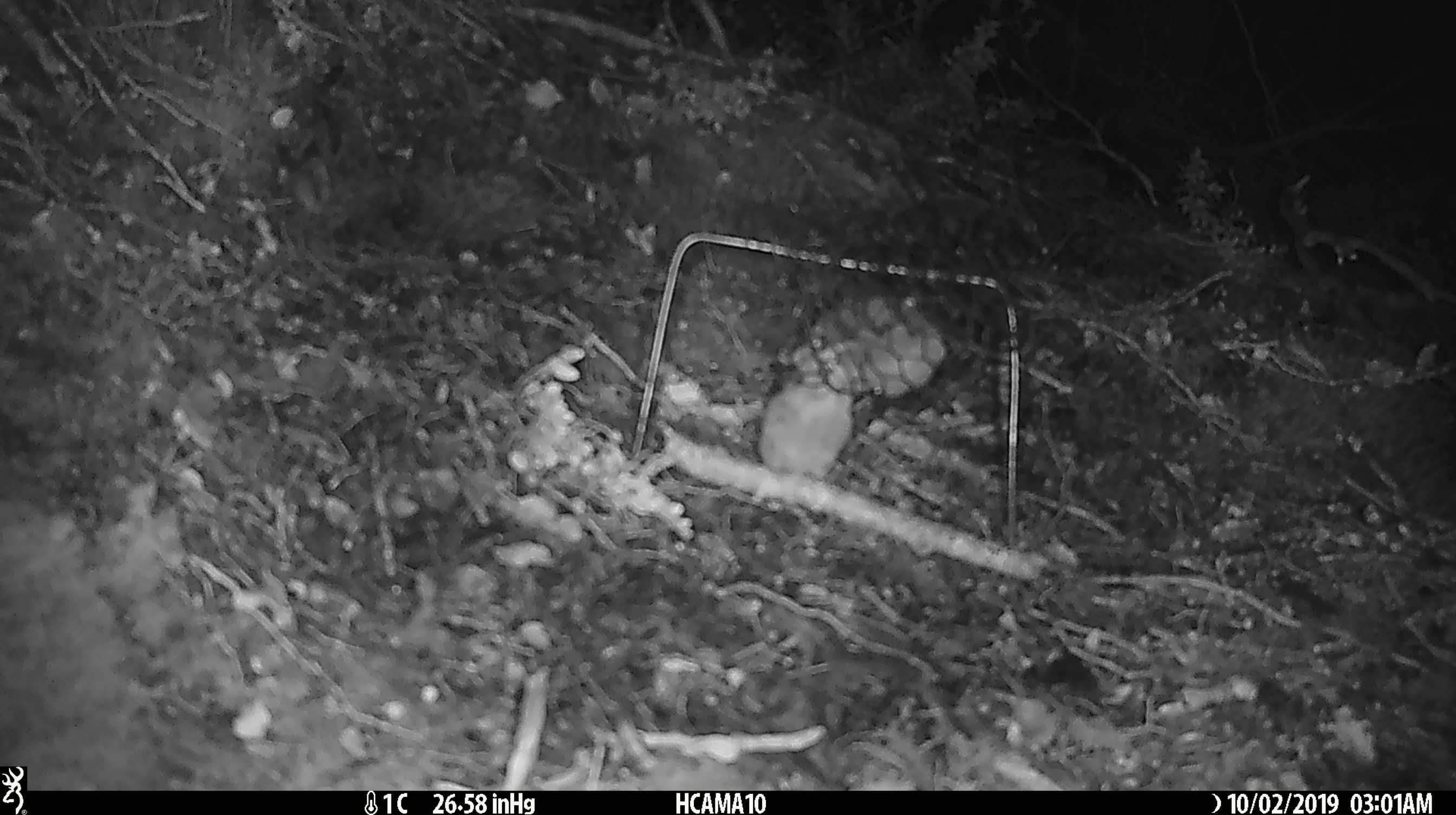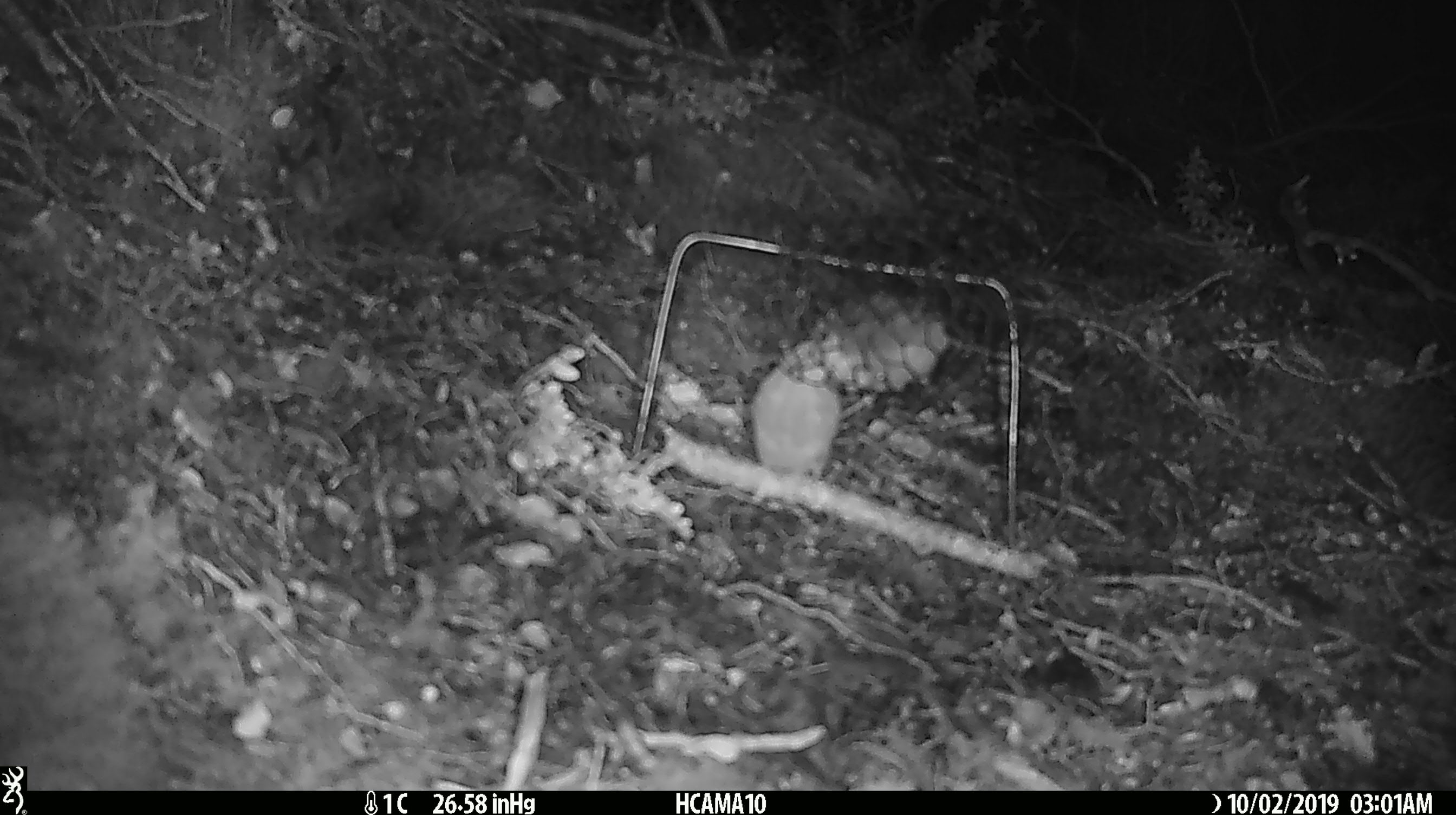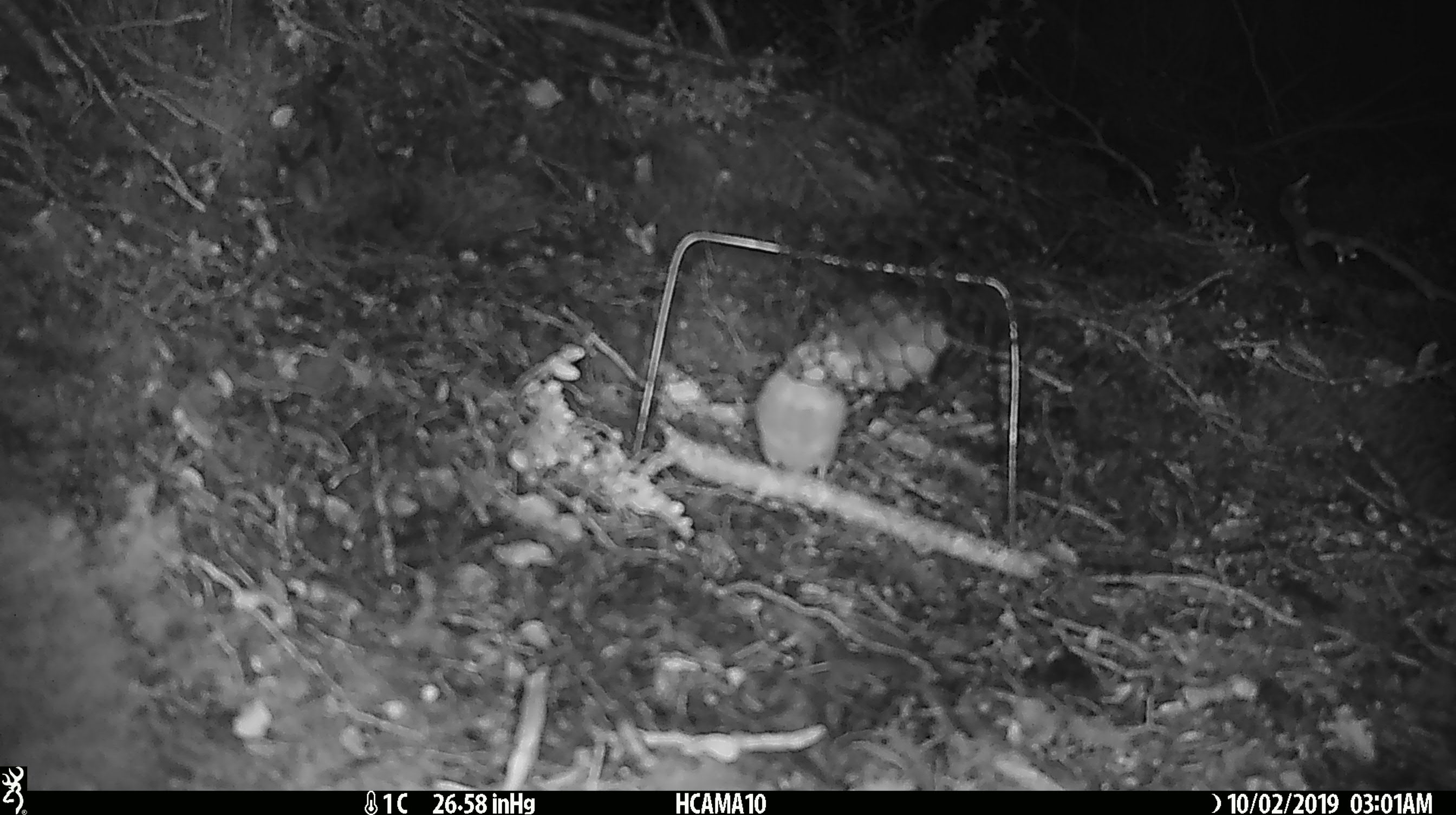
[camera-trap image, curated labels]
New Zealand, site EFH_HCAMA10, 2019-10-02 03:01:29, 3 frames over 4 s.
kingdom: Animalia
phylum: Chordata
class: Mammalia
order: Rodentia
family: Muridae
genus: Mus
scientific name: Mus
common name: mouse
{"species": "mouse (Mus)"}